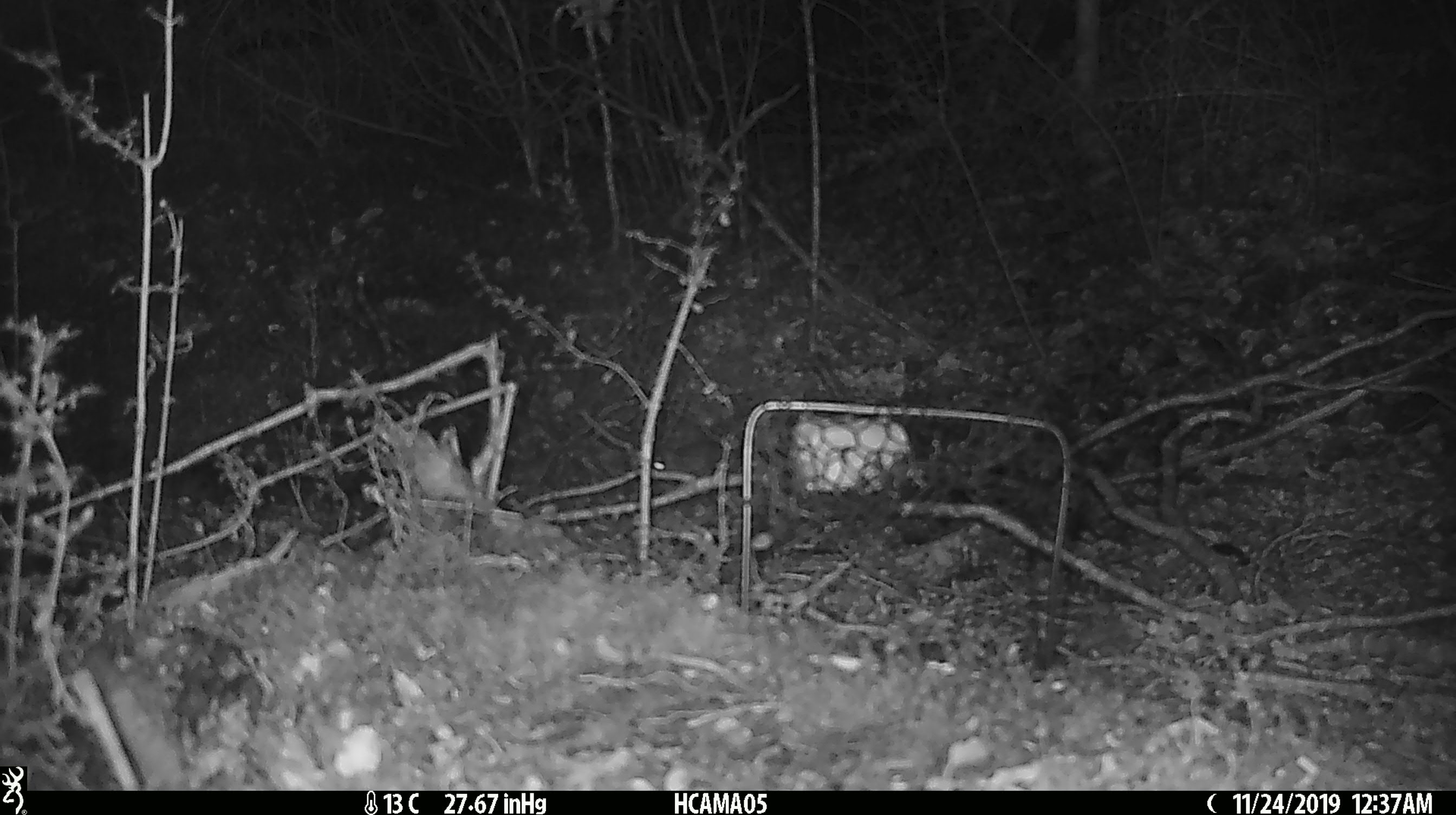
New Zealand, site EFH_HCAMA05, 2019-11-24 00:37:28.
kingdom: Animalia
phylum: Chordata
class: Mammalia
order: Rodentia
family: Muridae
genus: Mus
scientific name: Mus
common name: mouse